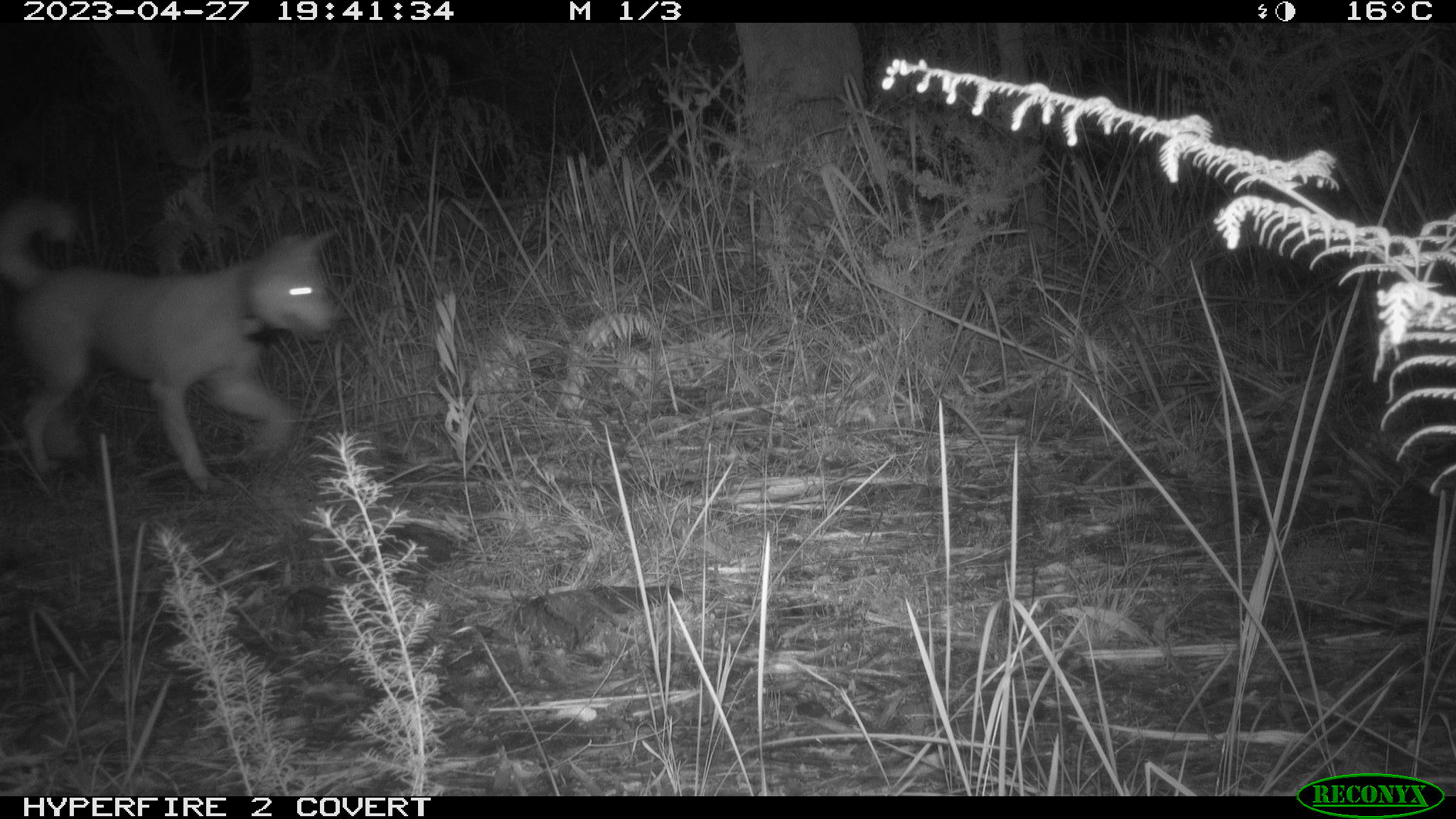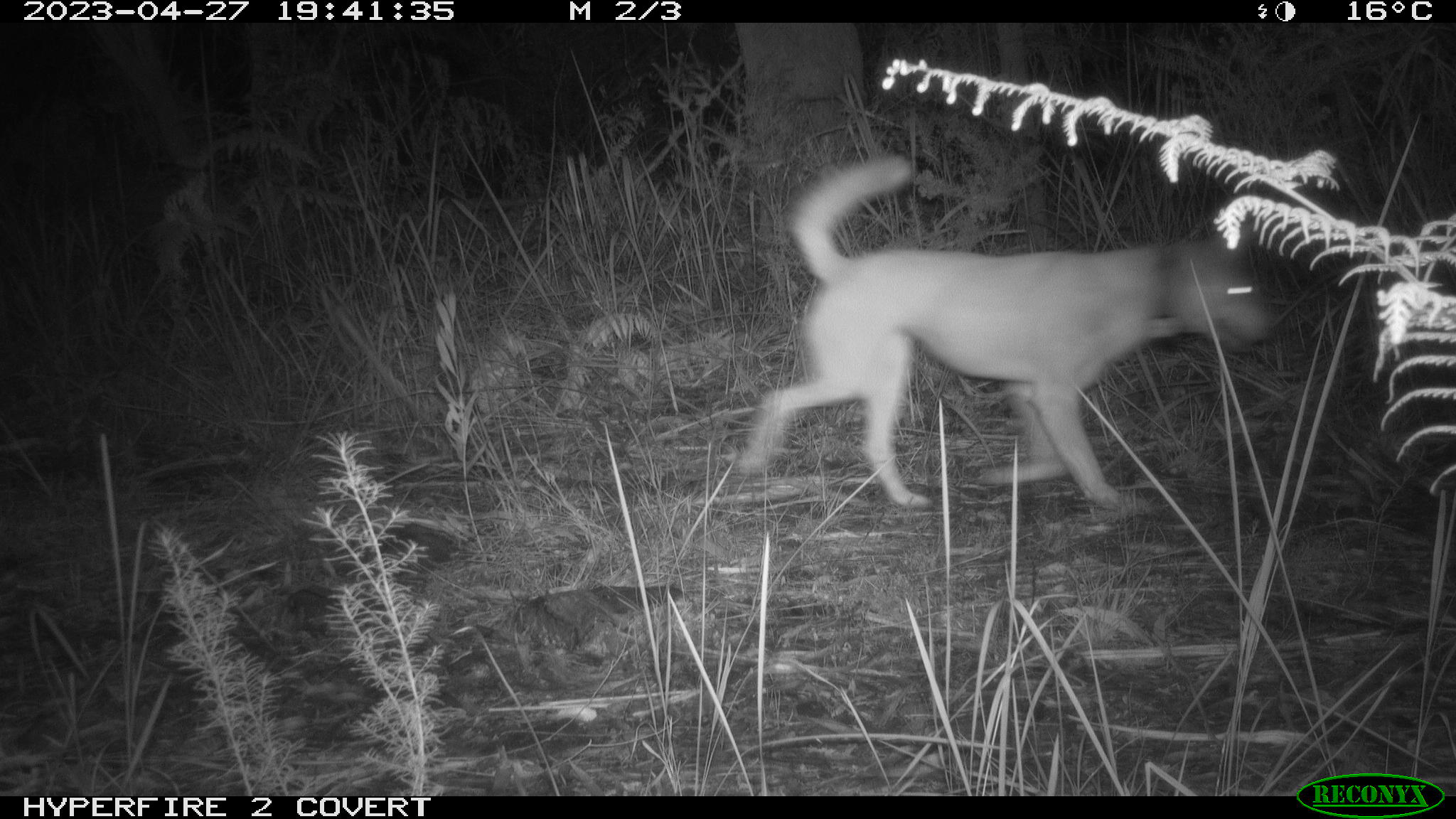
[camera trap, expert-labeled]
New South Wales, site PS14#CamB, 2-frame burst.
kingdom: Animalia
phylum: Chordata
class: Mammalia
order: Carnivora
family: Canidae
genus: Canis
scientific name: Canis familiaris dingo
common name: dingo